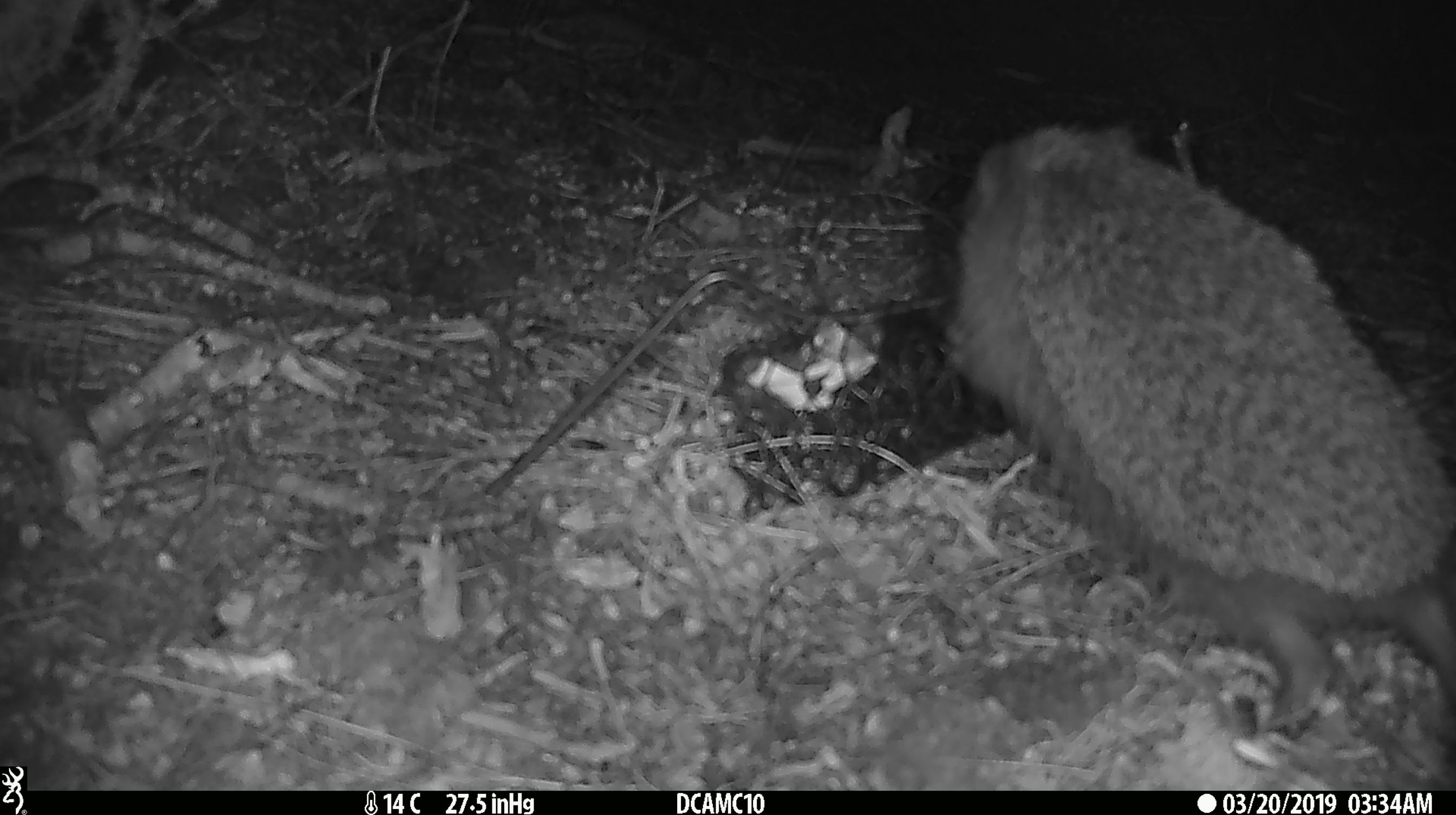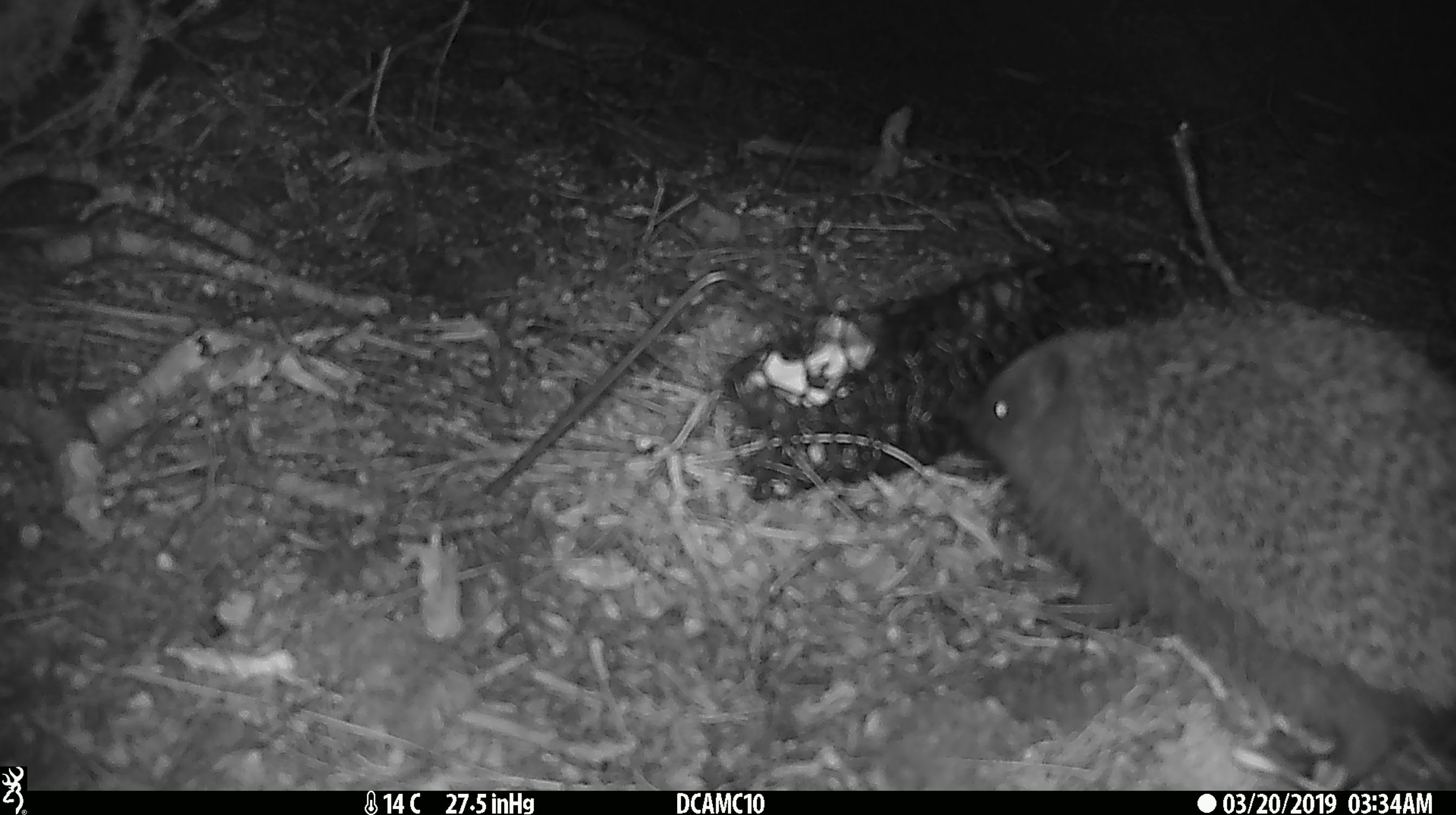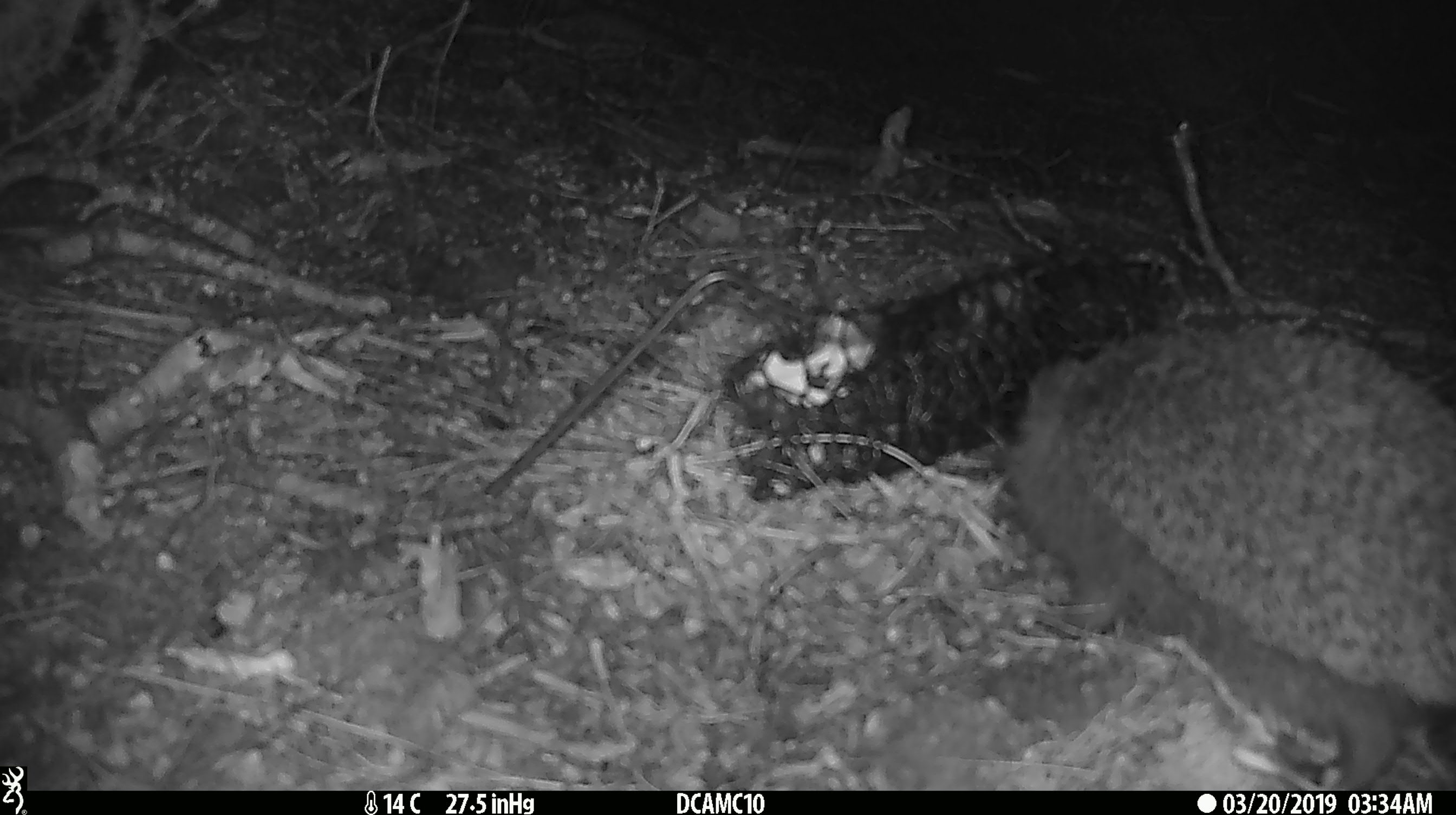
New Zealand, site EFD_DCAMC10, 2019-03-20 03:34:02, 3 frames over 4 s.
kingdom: Animalia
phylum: Chordata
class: Mammalia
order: Eulipotyphla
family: Erinaceidae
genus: Erinaceus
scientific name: Erinaceus europaeus europaeus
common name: european hedgehog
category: hedgehog